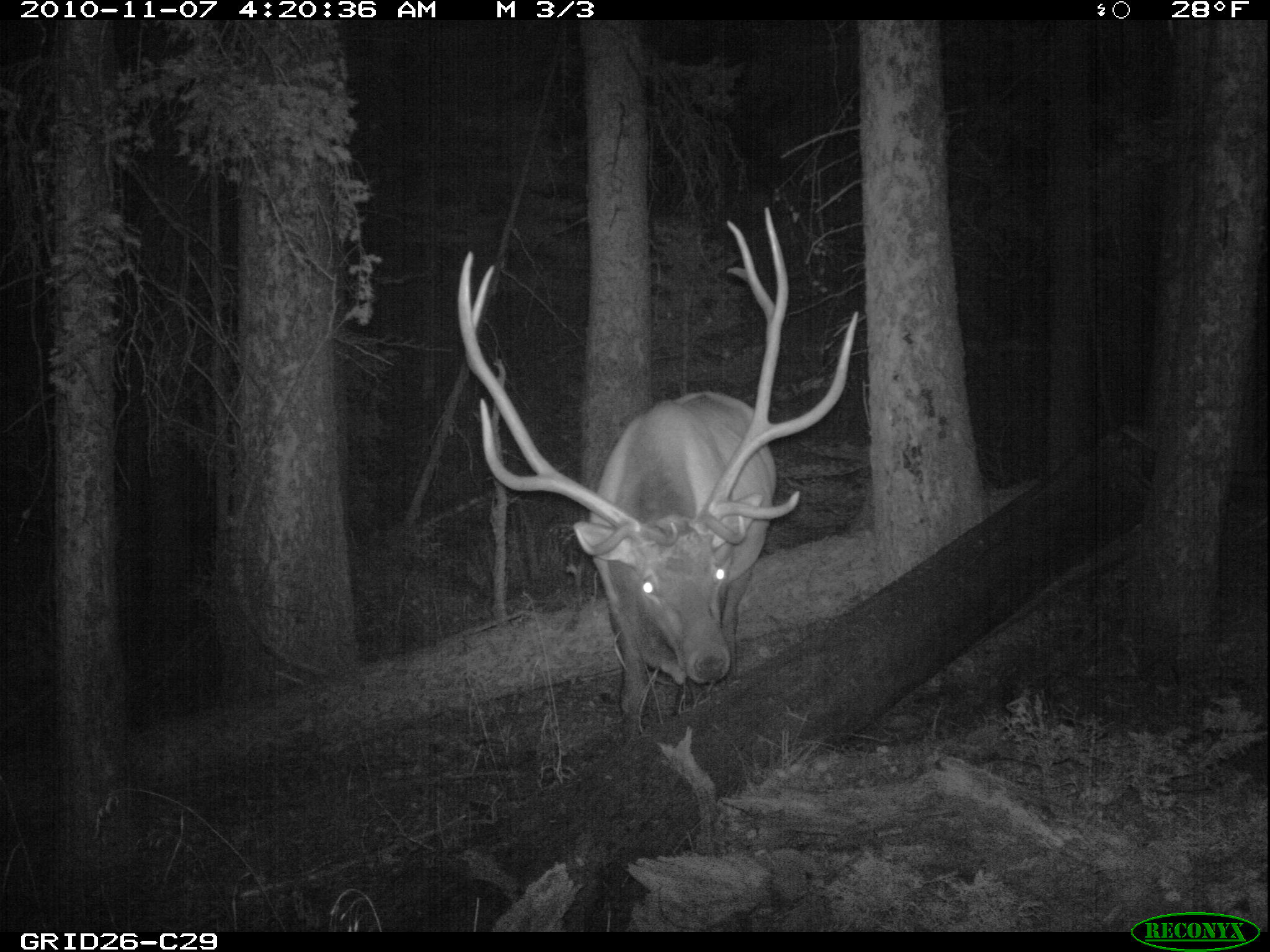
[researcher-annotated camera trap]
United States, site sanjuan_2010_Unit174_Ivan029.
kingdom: Animalia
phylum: Chordata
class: Mammalia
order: Artiodactyla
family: Cervidae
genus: Cervus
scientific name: Cervus elaphus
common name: red deer